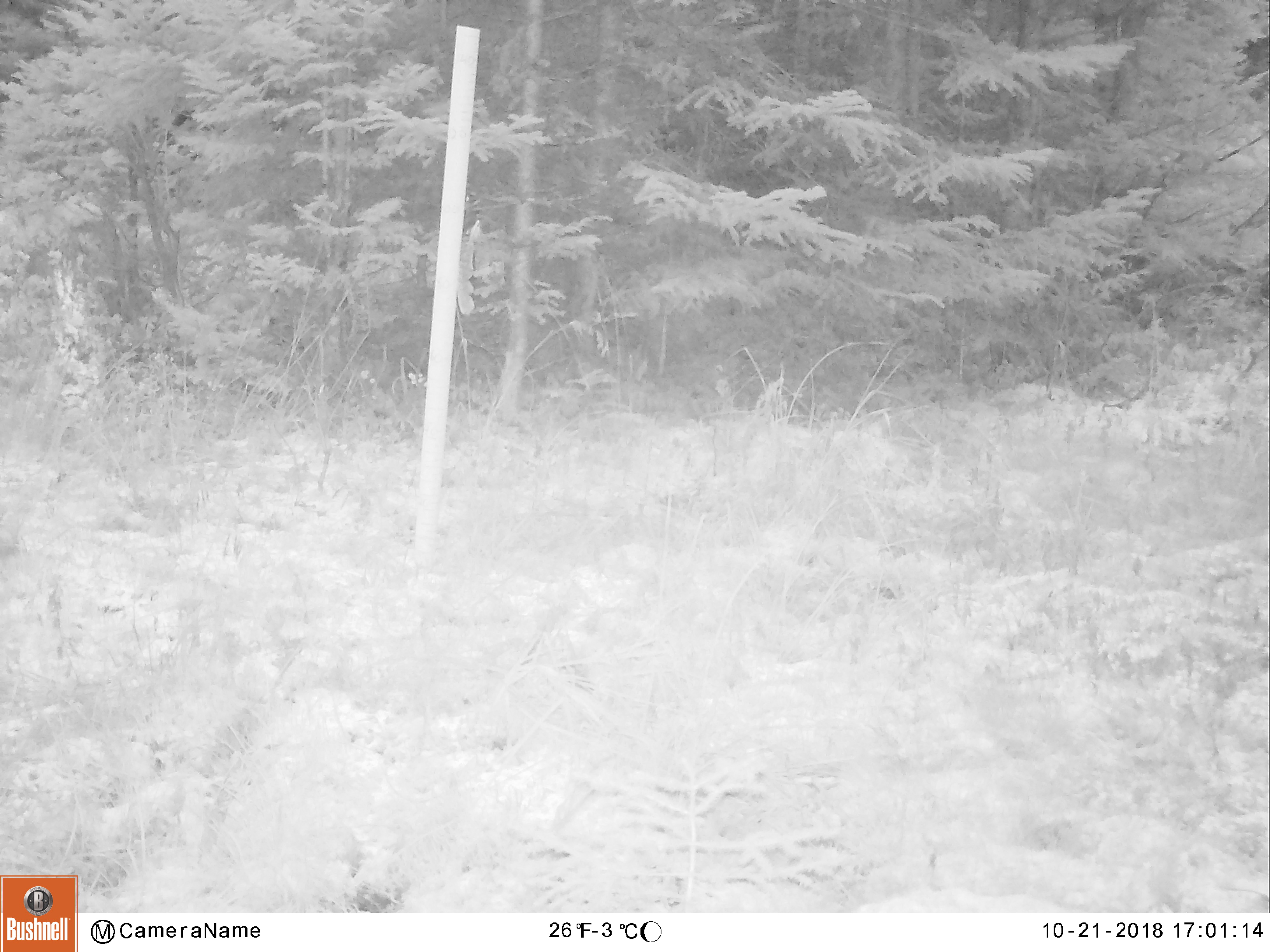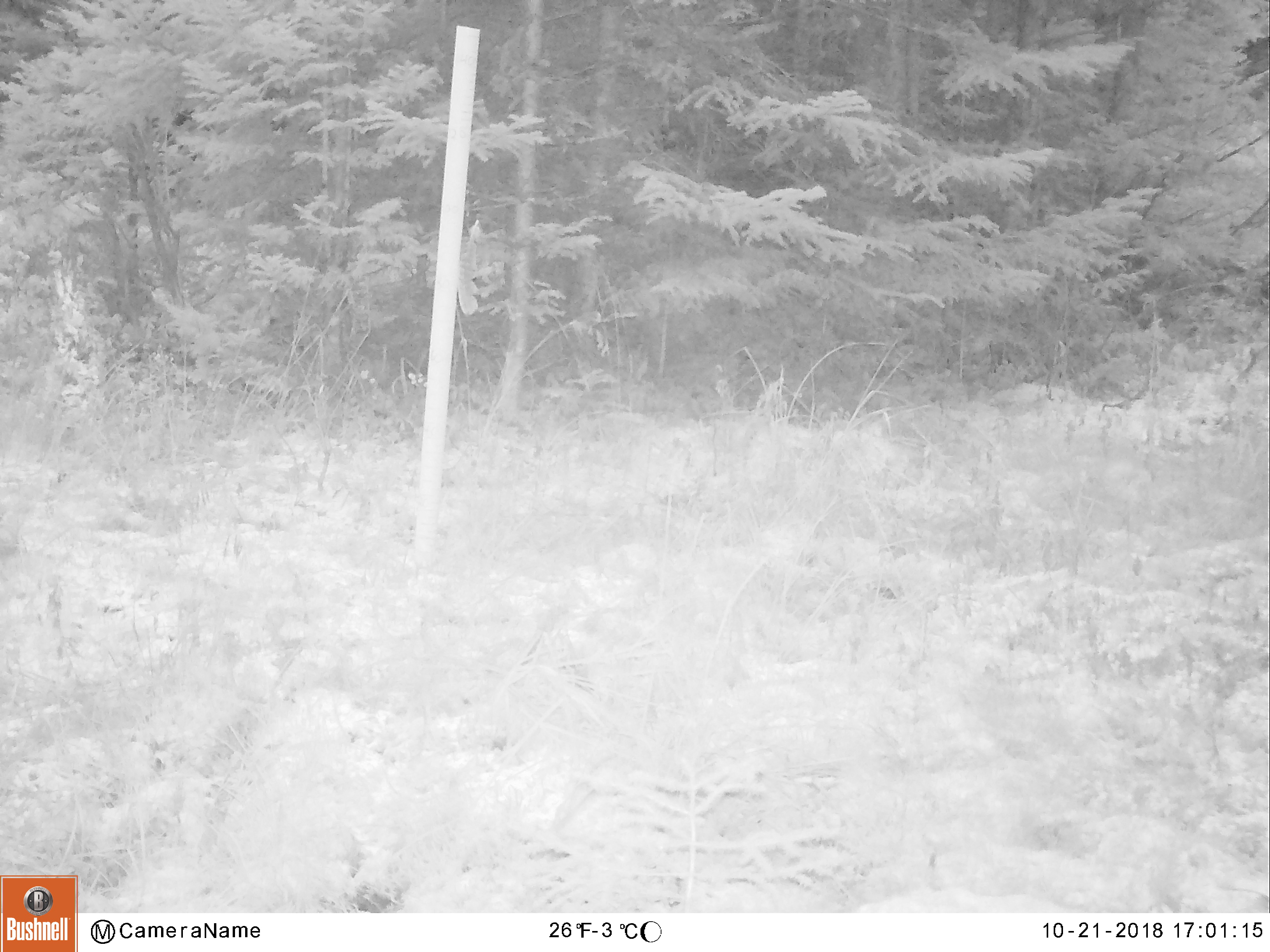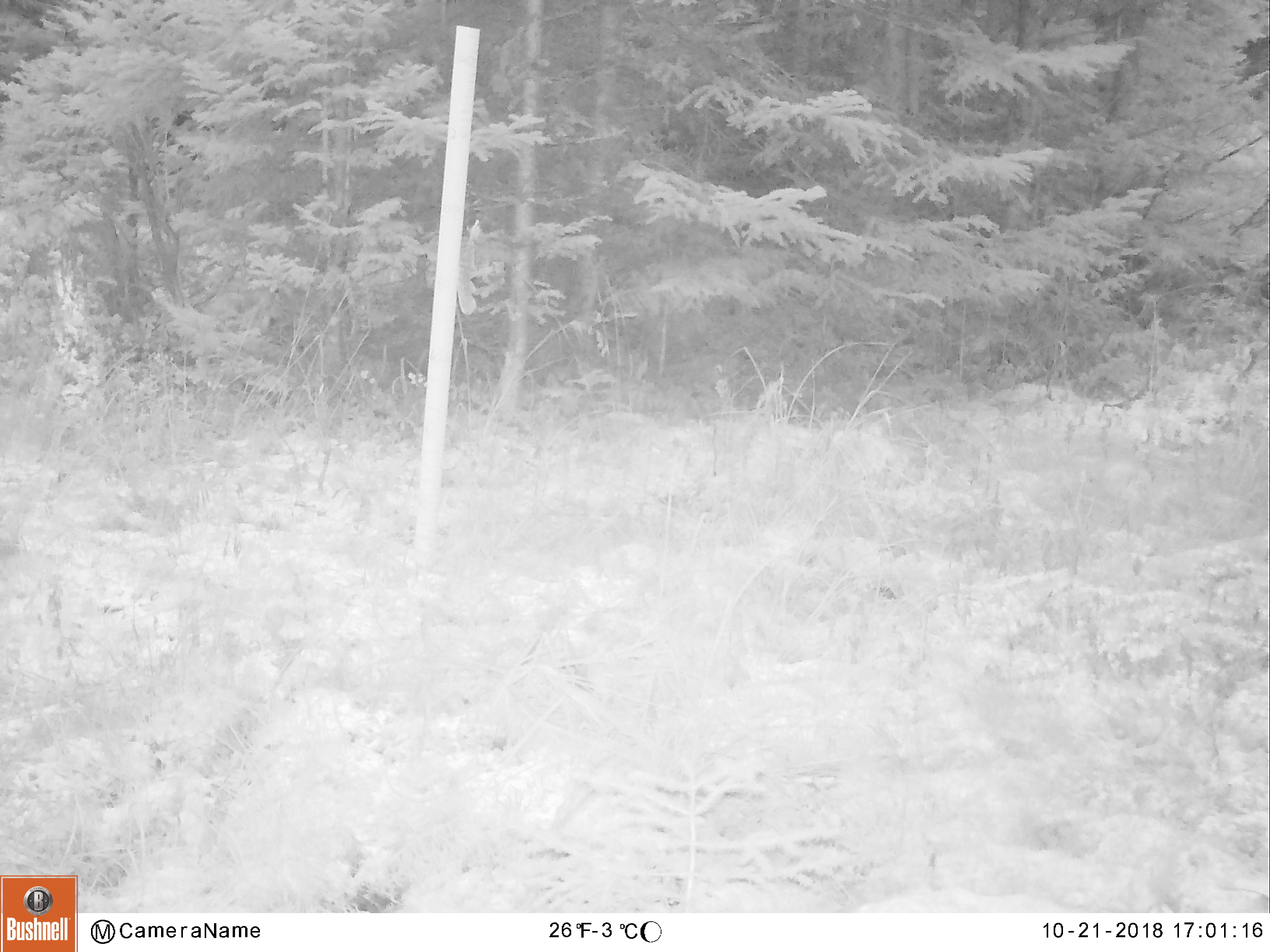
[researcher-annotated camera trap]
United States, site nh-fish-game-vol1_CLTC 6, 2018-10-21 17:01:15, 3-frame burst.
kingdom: Animalia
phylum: Chordata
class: Mammalia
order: Artiodactyla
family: Cervidae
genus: Alces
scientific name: Alces alces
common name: moose